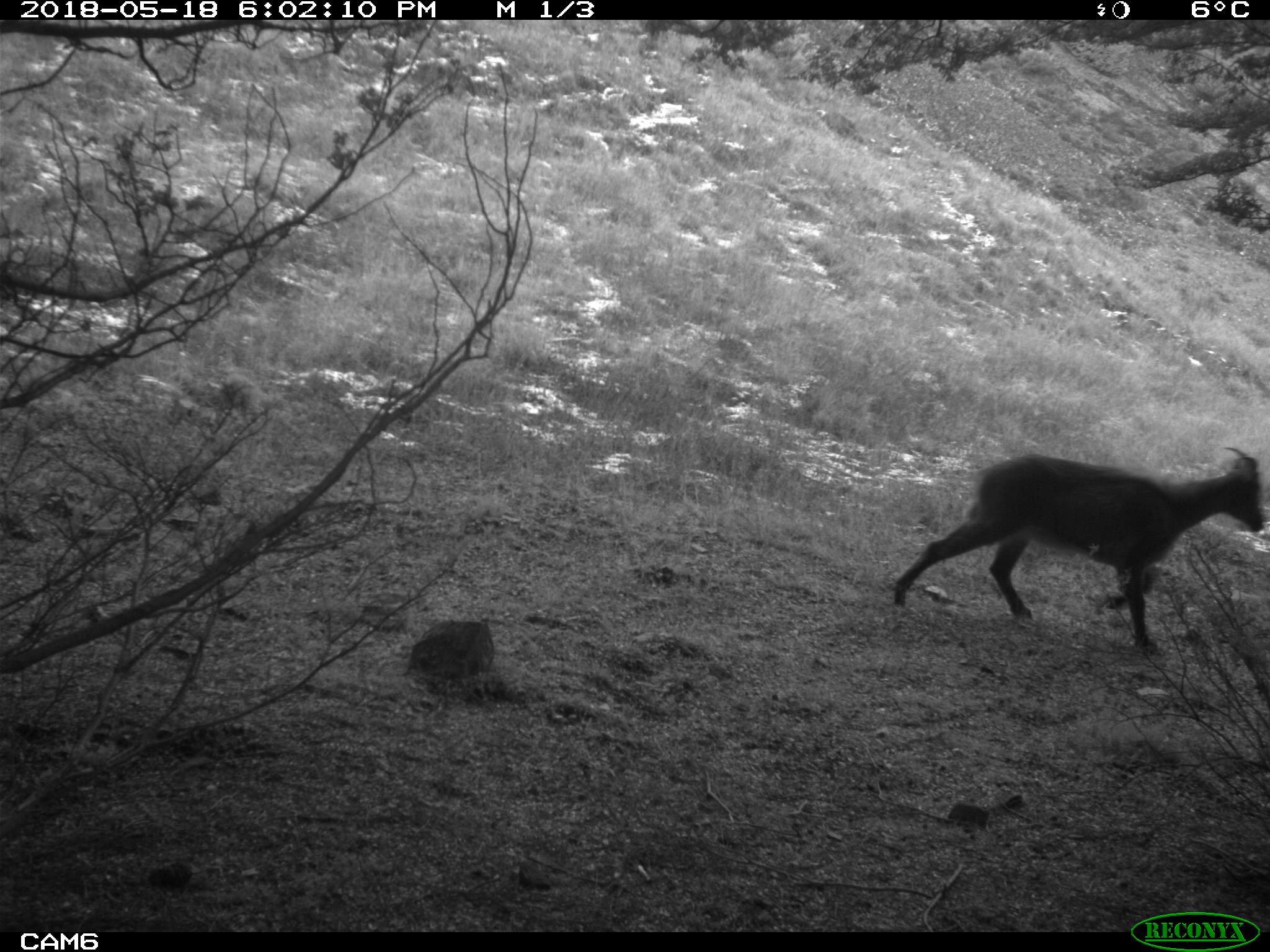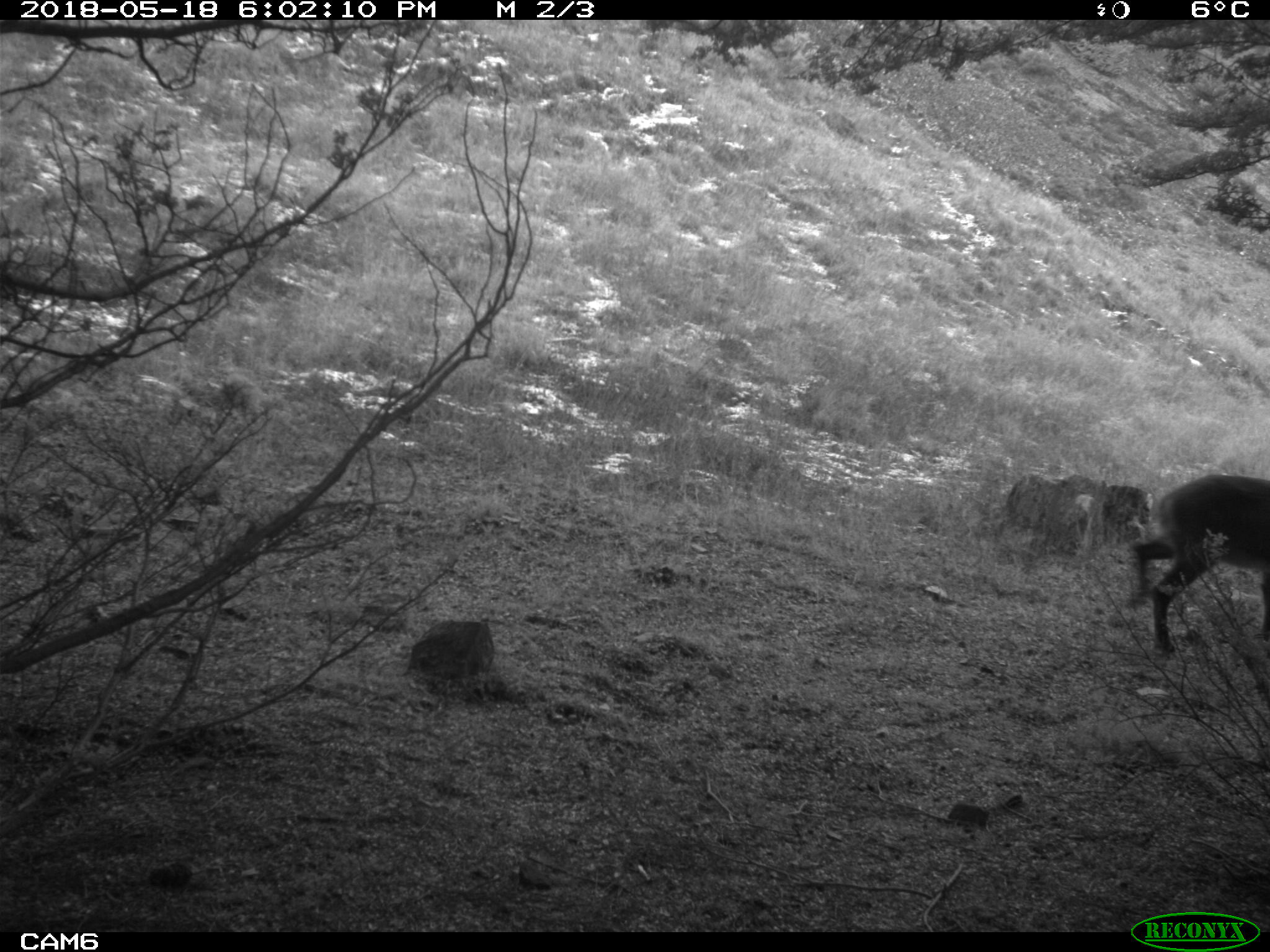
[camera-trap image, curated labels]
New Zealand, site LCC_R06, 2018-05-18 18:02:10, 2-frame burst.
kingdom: Animalia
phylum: Chordata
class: Mammalia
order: Artiodactyla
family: Bovidae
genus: Nilgiritragus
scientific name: Nilgiritragus hylocrius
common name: tahr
Tahr (Nilgiritragus hylocrius).